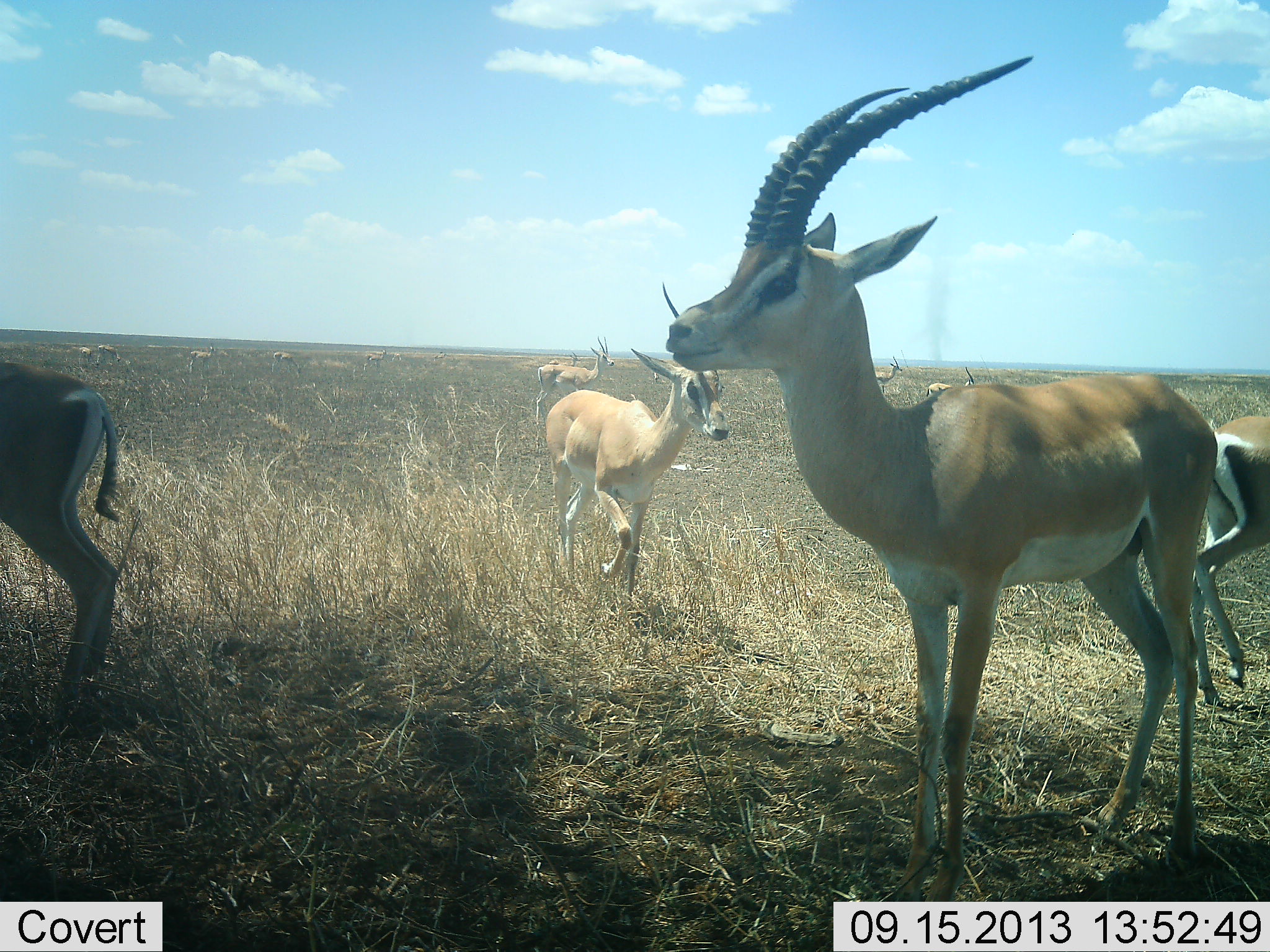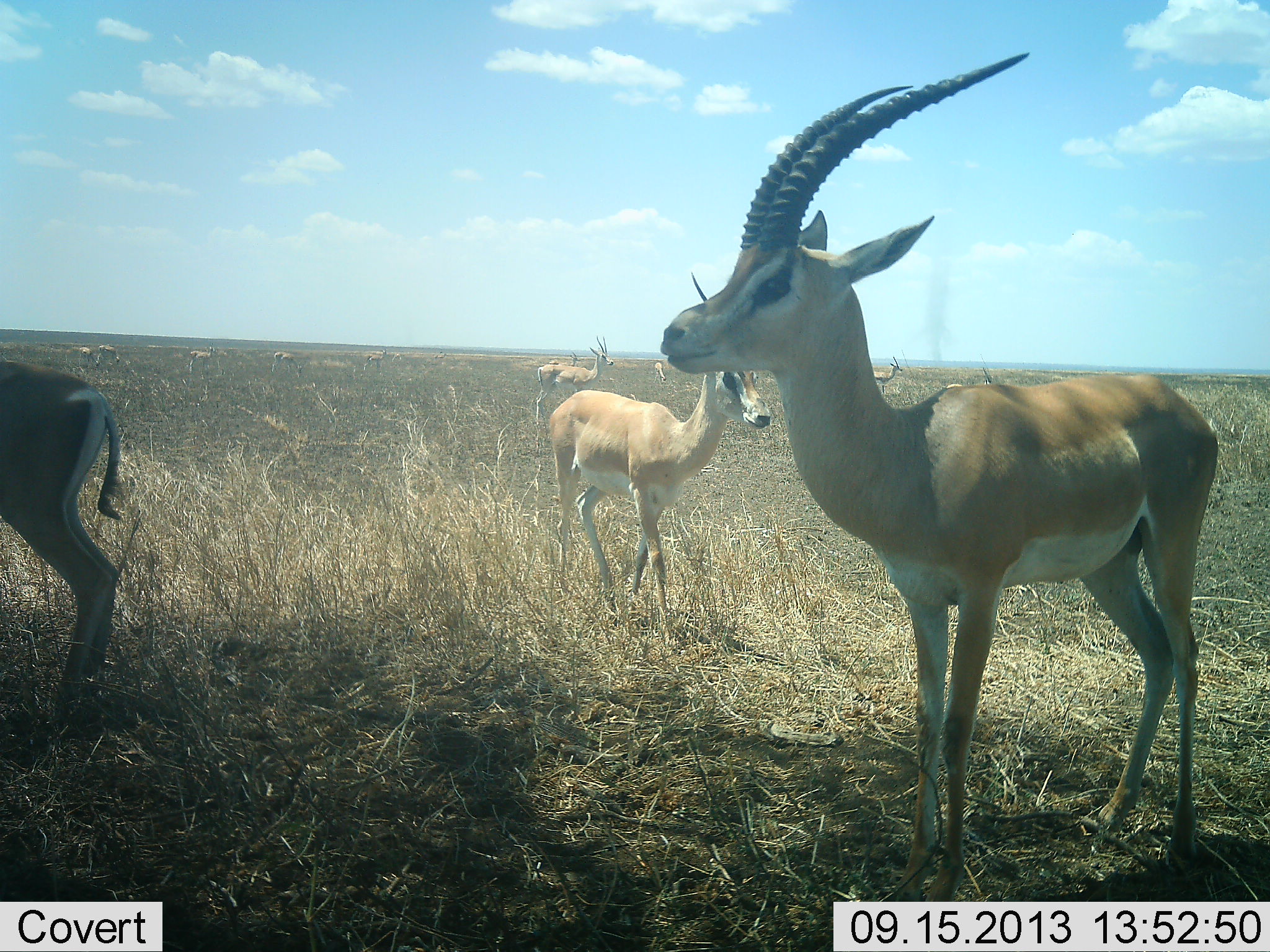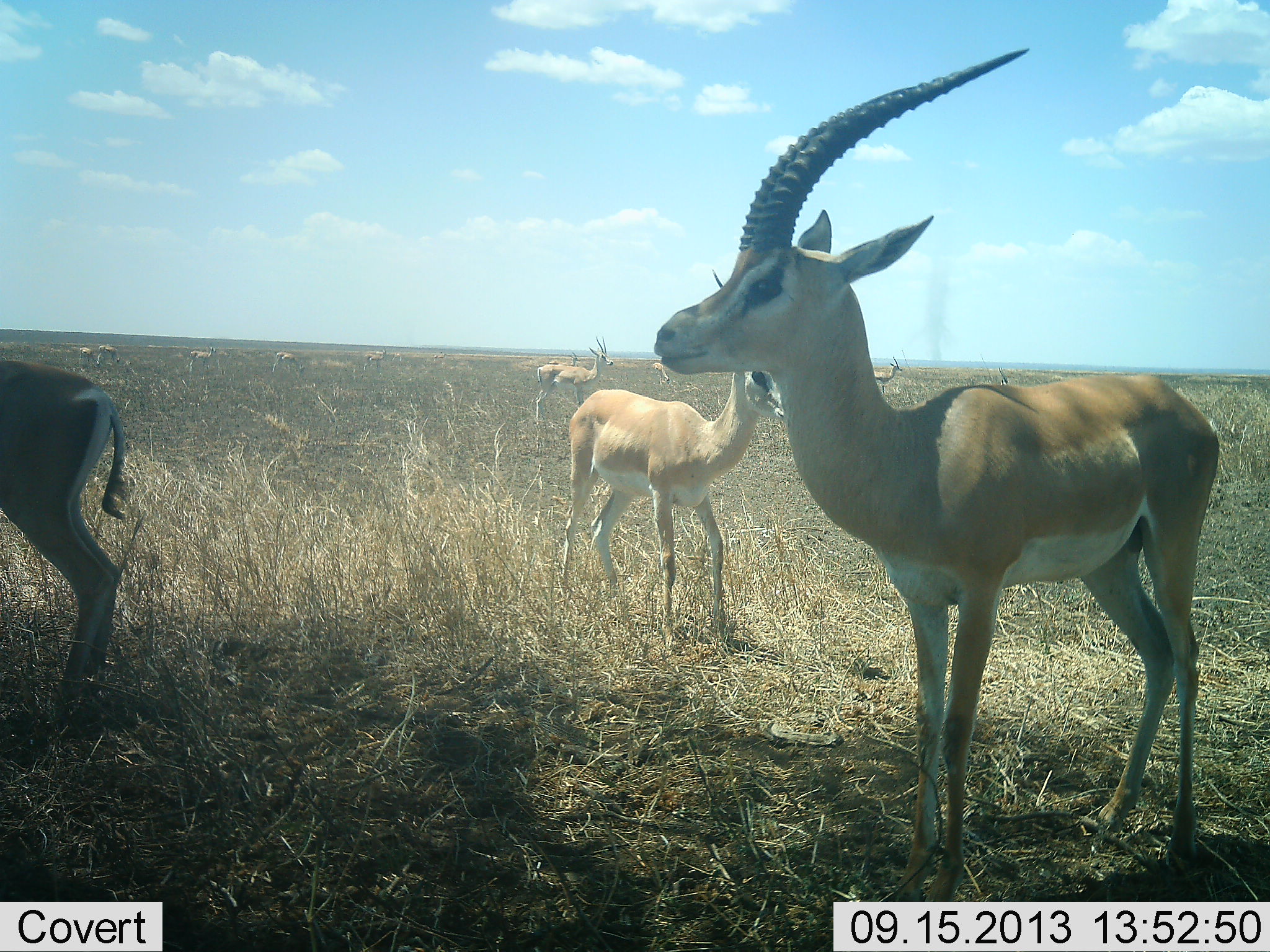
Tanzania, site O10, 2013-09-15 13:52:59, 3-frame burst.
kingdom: Animalia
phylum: Chordata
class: Mammalia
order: Artiodactyla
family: Bovidae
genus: Nanger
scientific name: Nanger granti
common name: grant's gazelle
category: gazellegrants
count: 10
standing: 90%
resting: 10%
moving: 50%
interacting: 0%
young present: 0%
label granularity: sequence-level